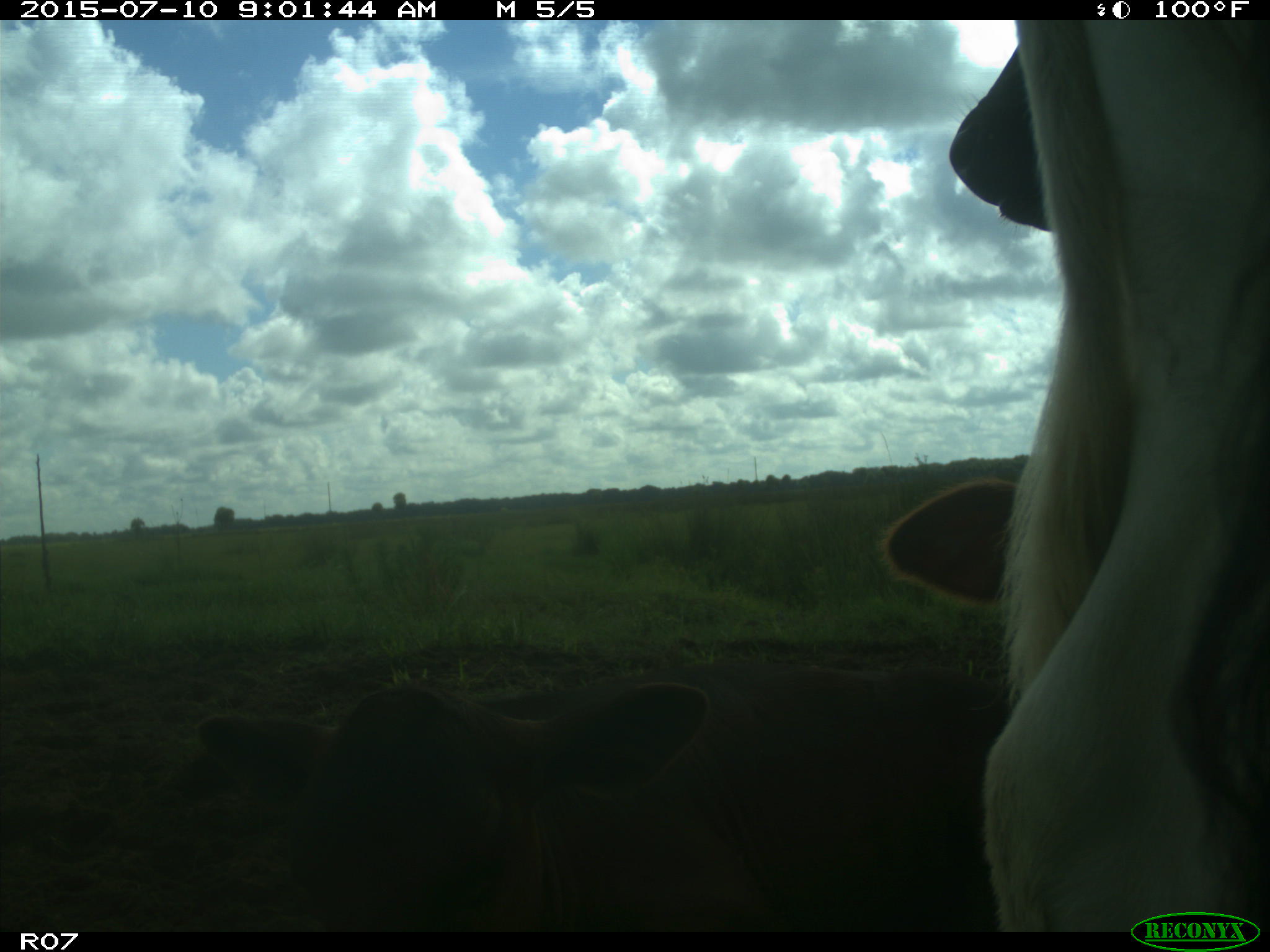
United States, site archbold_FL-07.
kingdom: Animalia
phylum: Chordata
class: Mammalia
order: Artiodactyla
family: Bovidae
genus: Bos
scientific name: Bos taurus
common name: domestic cow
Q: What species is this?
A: Bos taurus (domestic cow).